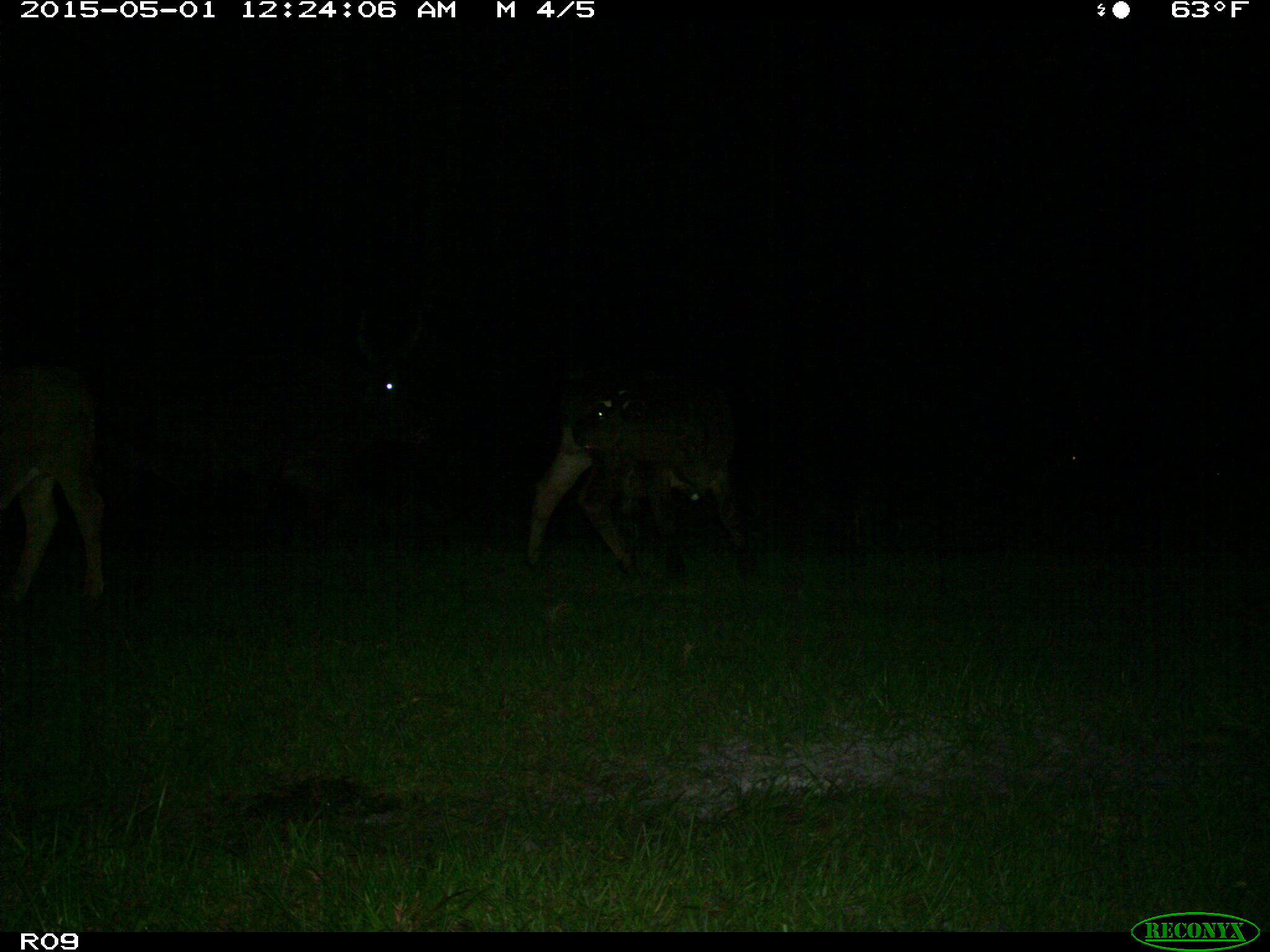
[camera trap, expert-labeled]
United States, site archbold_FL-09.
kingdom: Animalia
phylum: Chordata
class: Mammalia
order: Artiodactyla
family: Bovidae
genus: Bos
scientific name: Bos taurus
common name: domestic cow